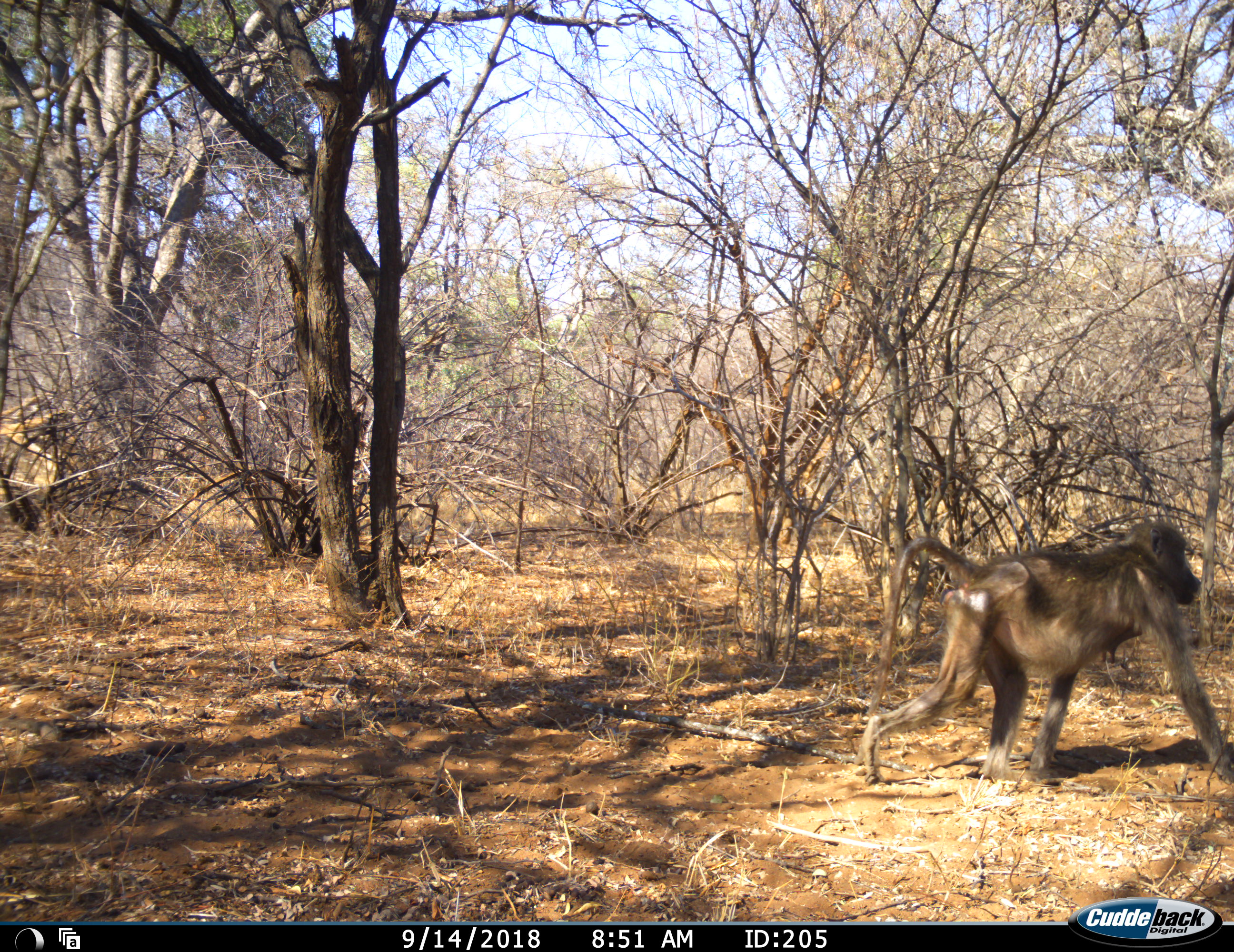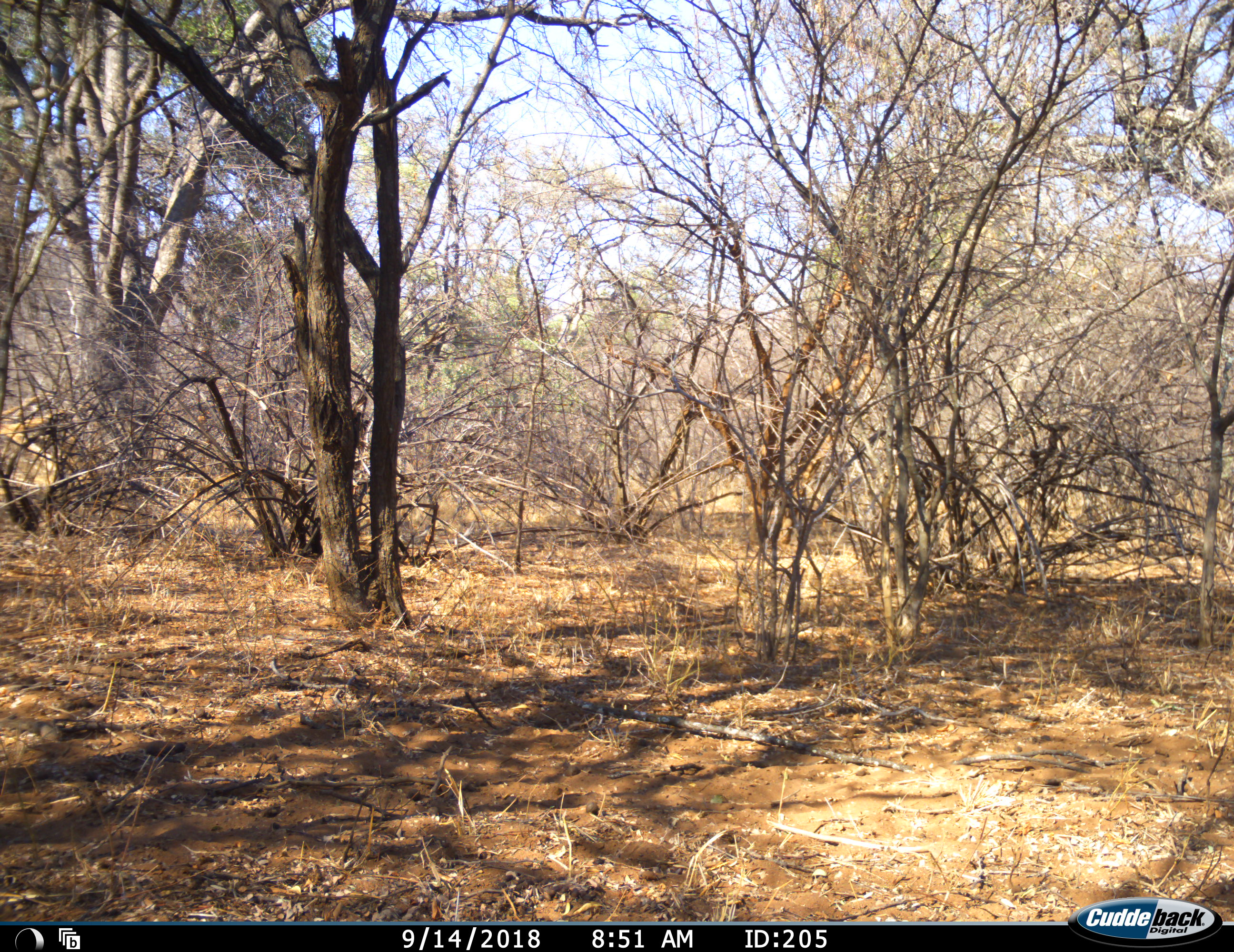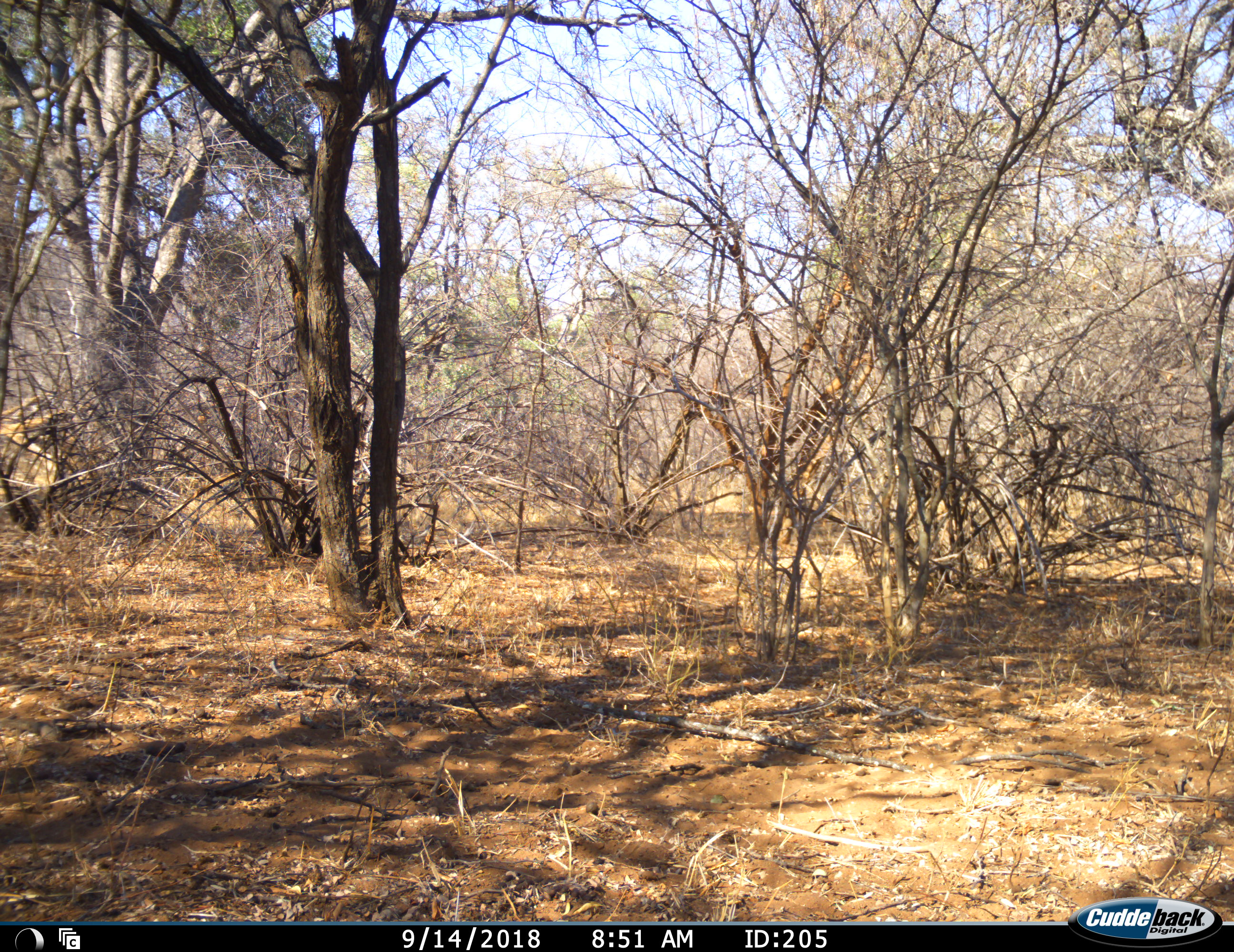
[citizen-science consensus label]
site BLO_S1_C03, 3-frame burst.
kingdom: Animalia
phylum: Chordata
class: Mammalia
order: Primates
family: Cercopithecidae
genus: Papio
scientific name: Papio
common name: baboon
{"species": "baboon (Papio)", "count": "1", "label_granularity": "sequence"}